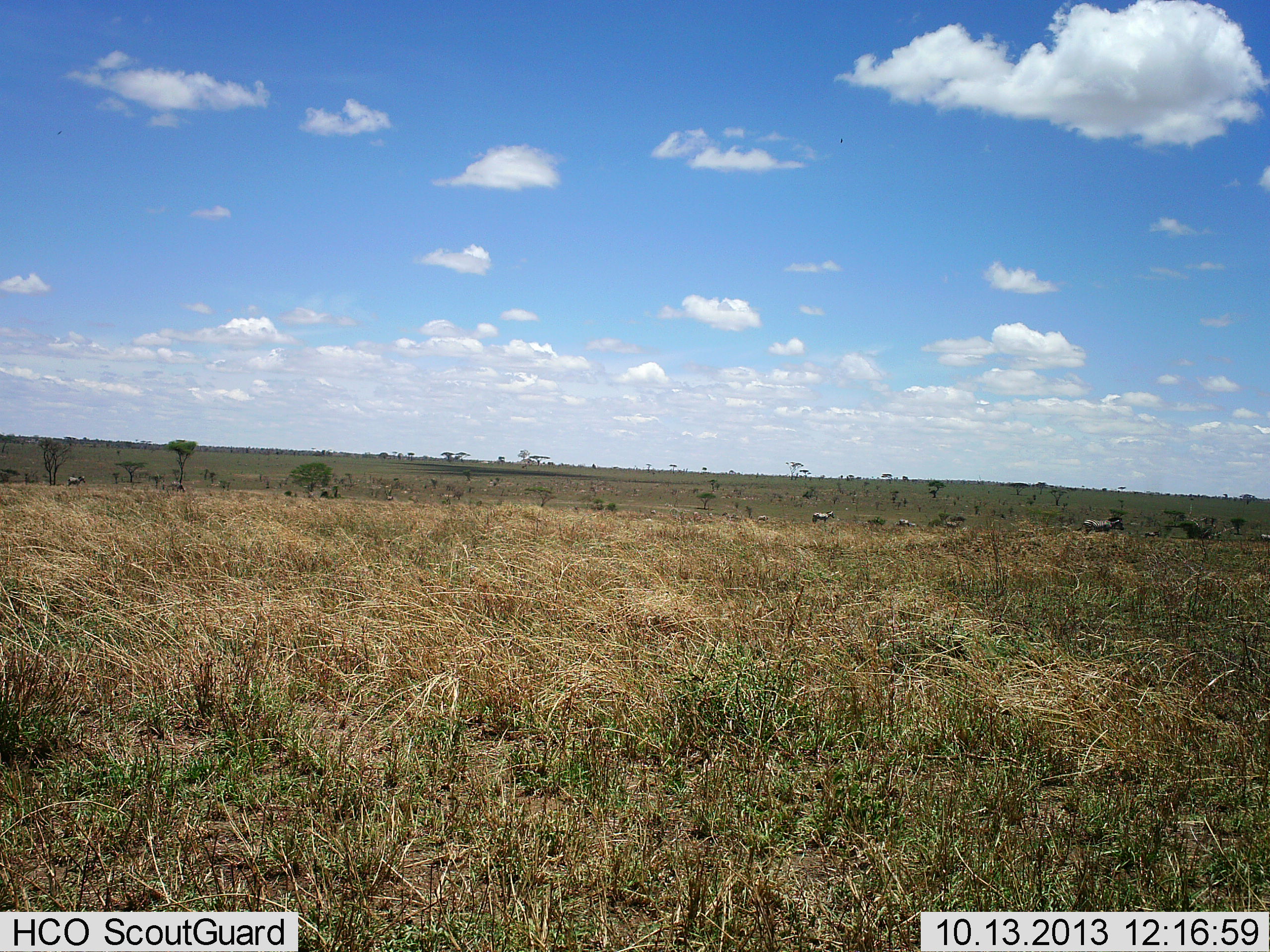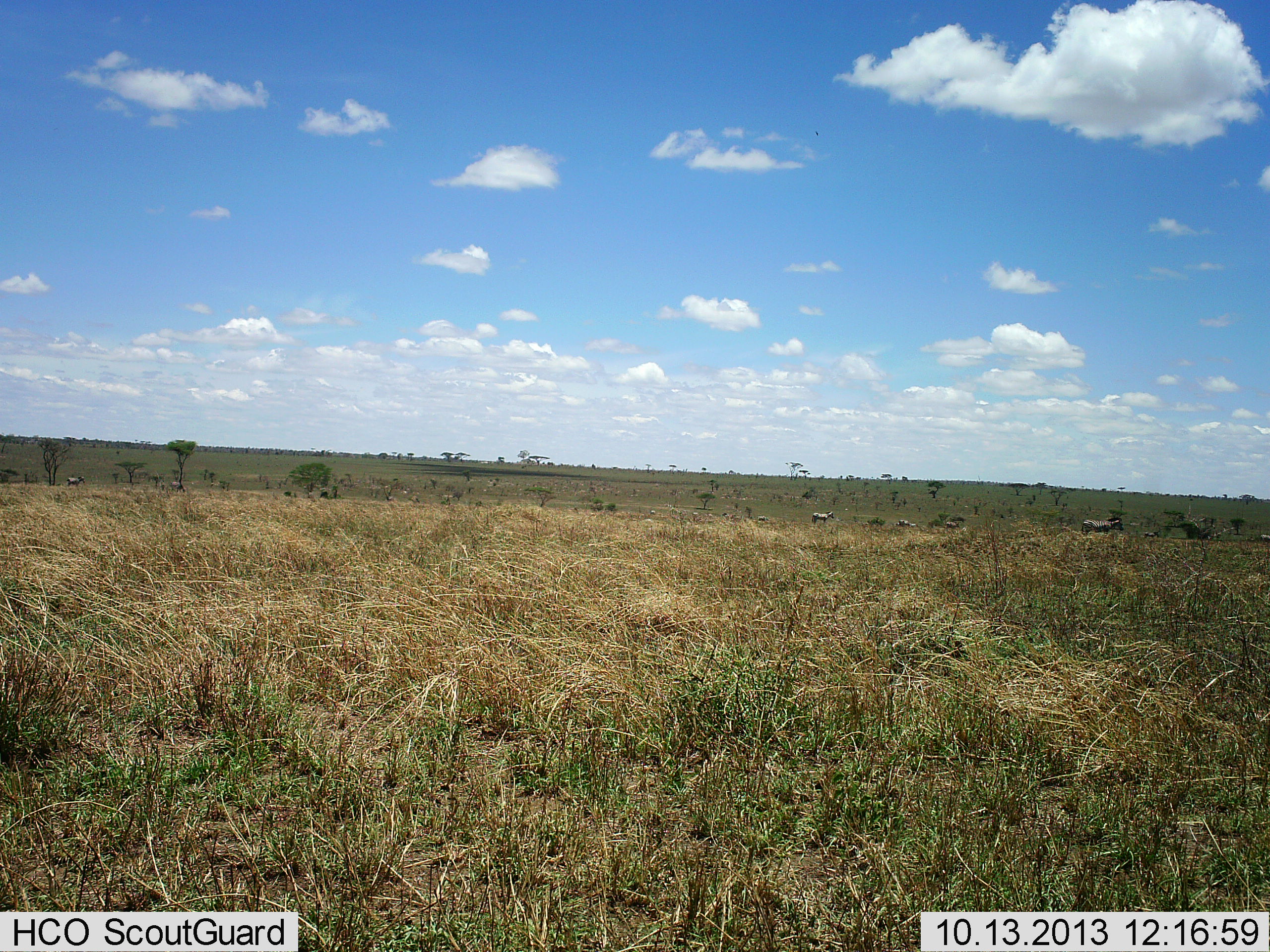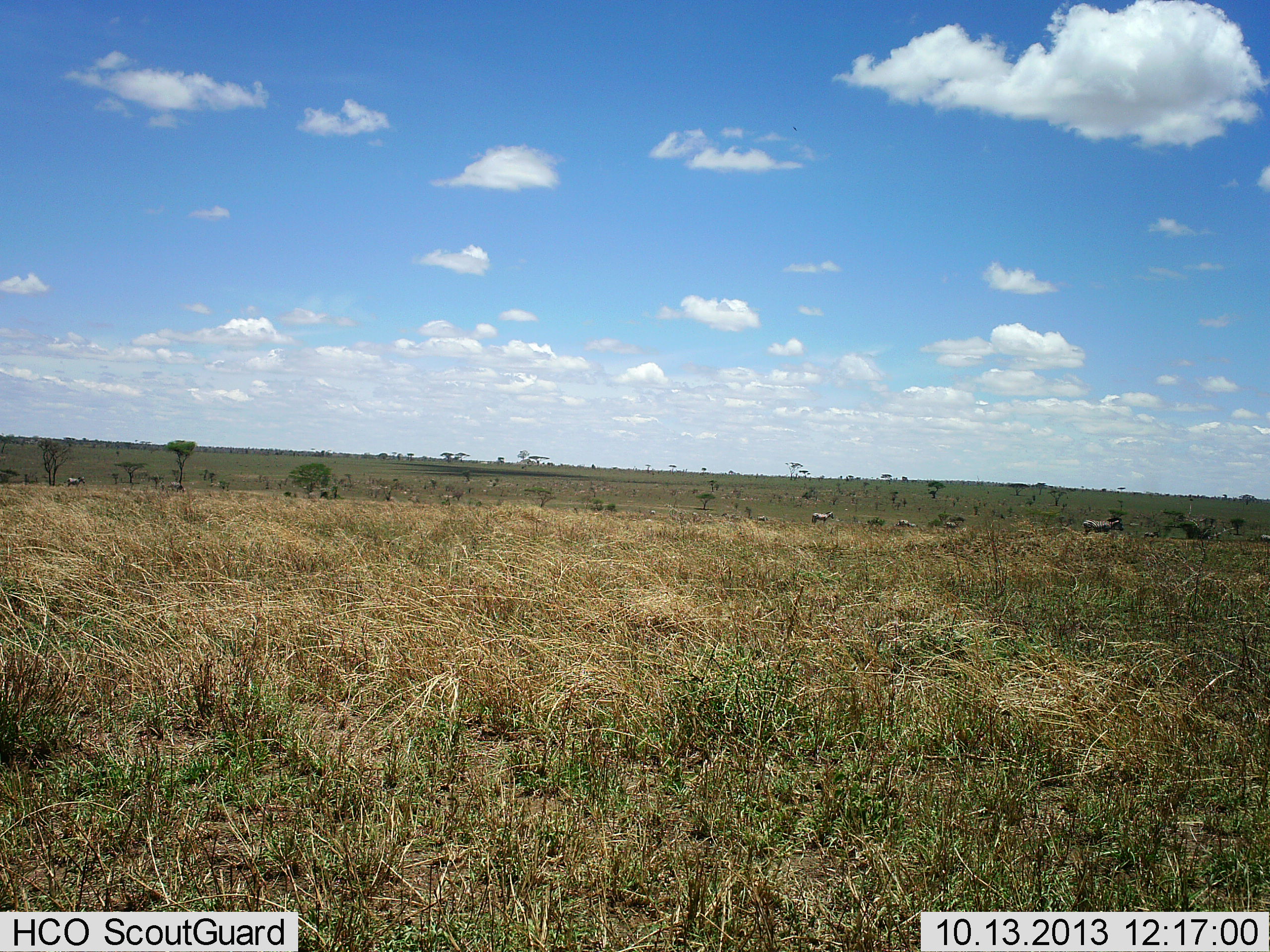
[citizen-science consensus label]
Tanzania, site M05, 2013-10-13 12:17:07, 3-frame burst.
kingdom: Animalia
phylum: Chordata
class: Mammalia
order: Perissodactyla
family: Equidae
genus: Equus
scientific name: Equus quagga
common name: plains zebra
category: zebra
Zebra (plains zebra) (Equus quagga), count 7. Behavior (volunteer vote fractions): standing 88%, resting 12%, moving 12%, interacting 0%. Young present (vote fraction): 0%. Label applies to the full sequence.